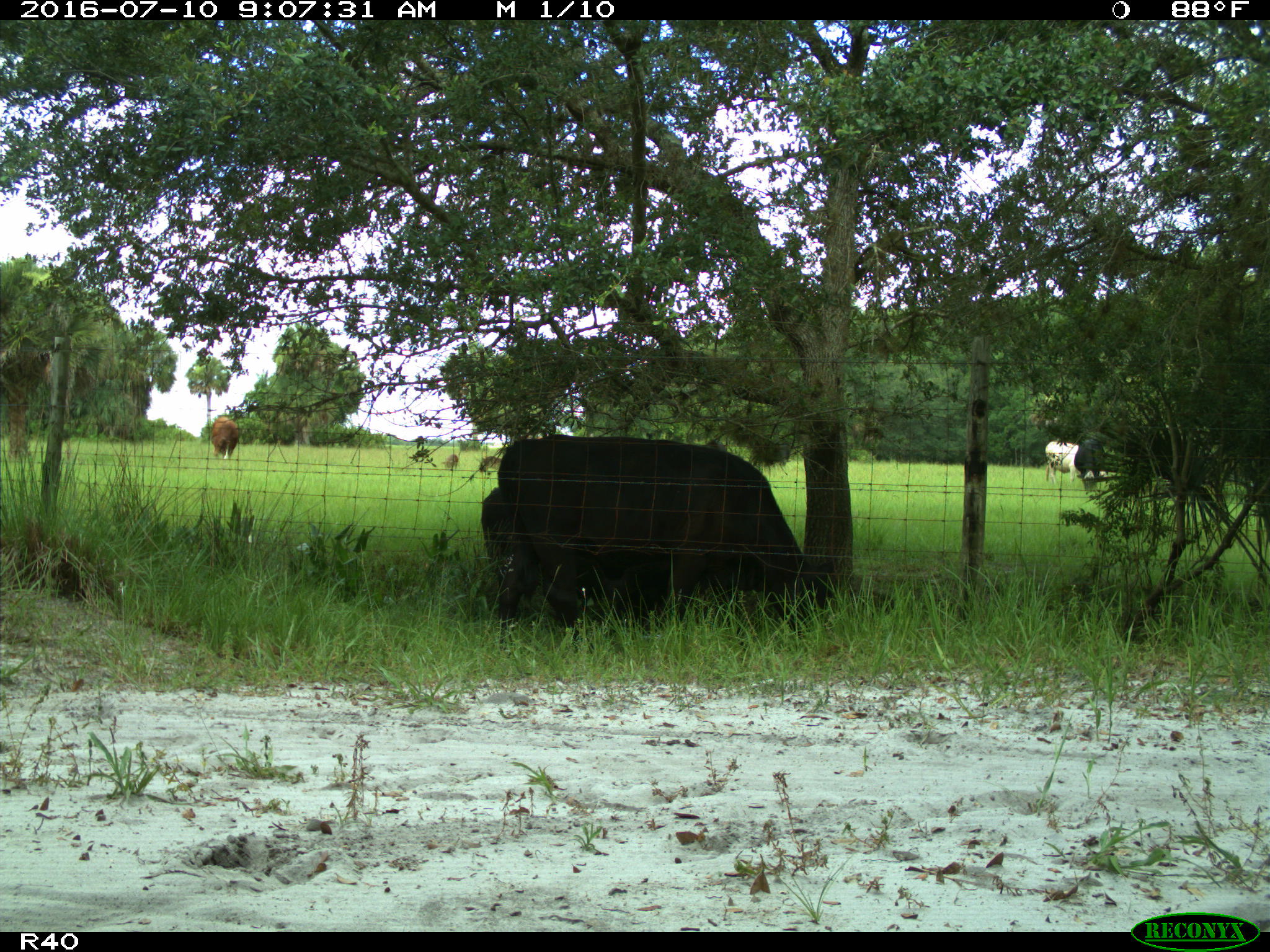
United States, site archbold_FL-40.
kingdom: Animalia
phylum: Chordata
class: Mammalia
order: Artiodactyla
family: Bovidae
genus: Bos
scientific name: Bos taurus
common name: domestic cow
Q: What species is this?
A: Bos taurus (domestic cow).